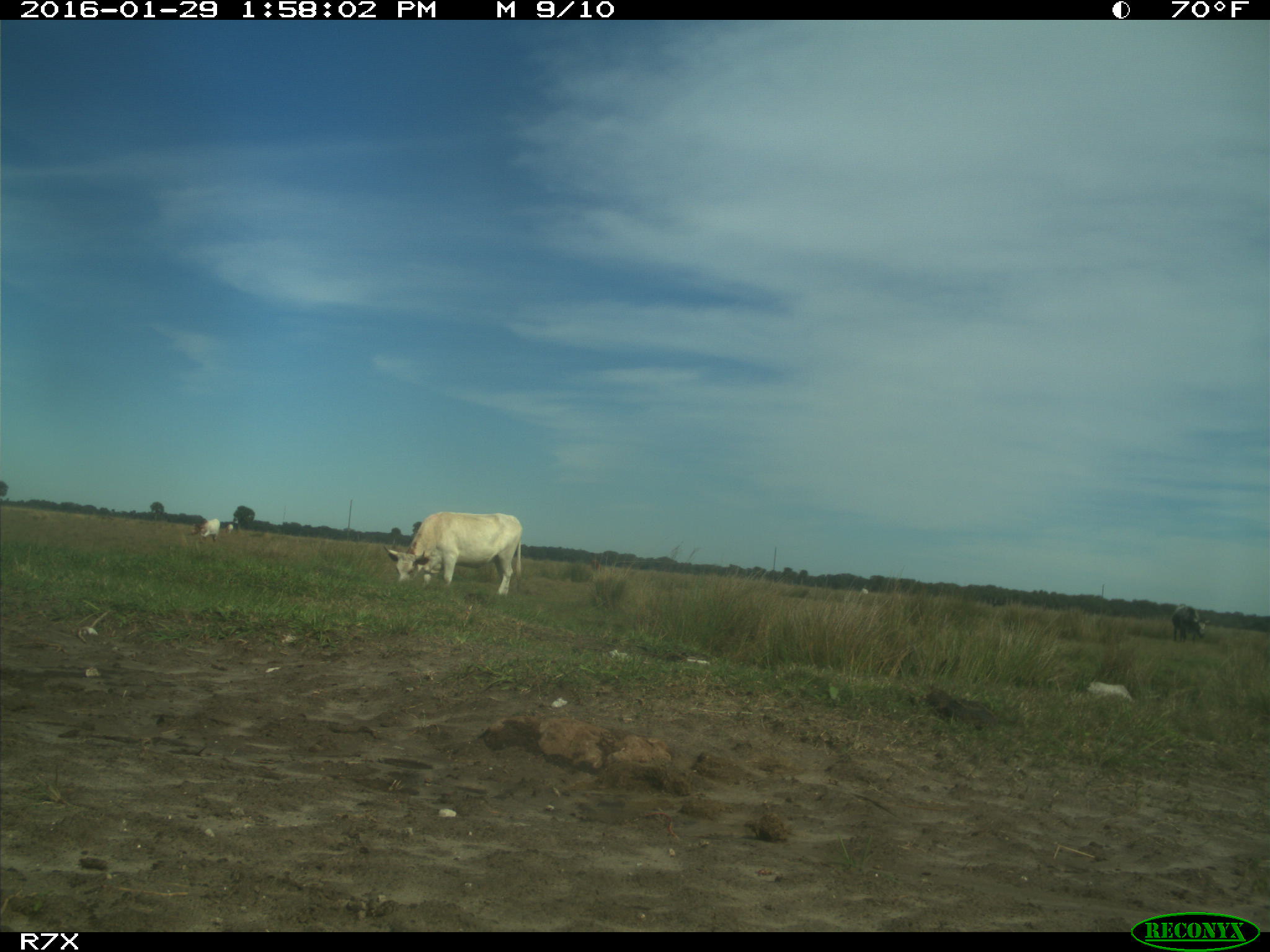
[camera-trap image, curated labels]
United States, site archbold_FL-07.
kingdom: Animalia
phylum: Chordata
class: Mammalia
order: Artiodactyla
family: Bovidae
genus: Bos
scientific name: Bos taurus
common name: domestic cow